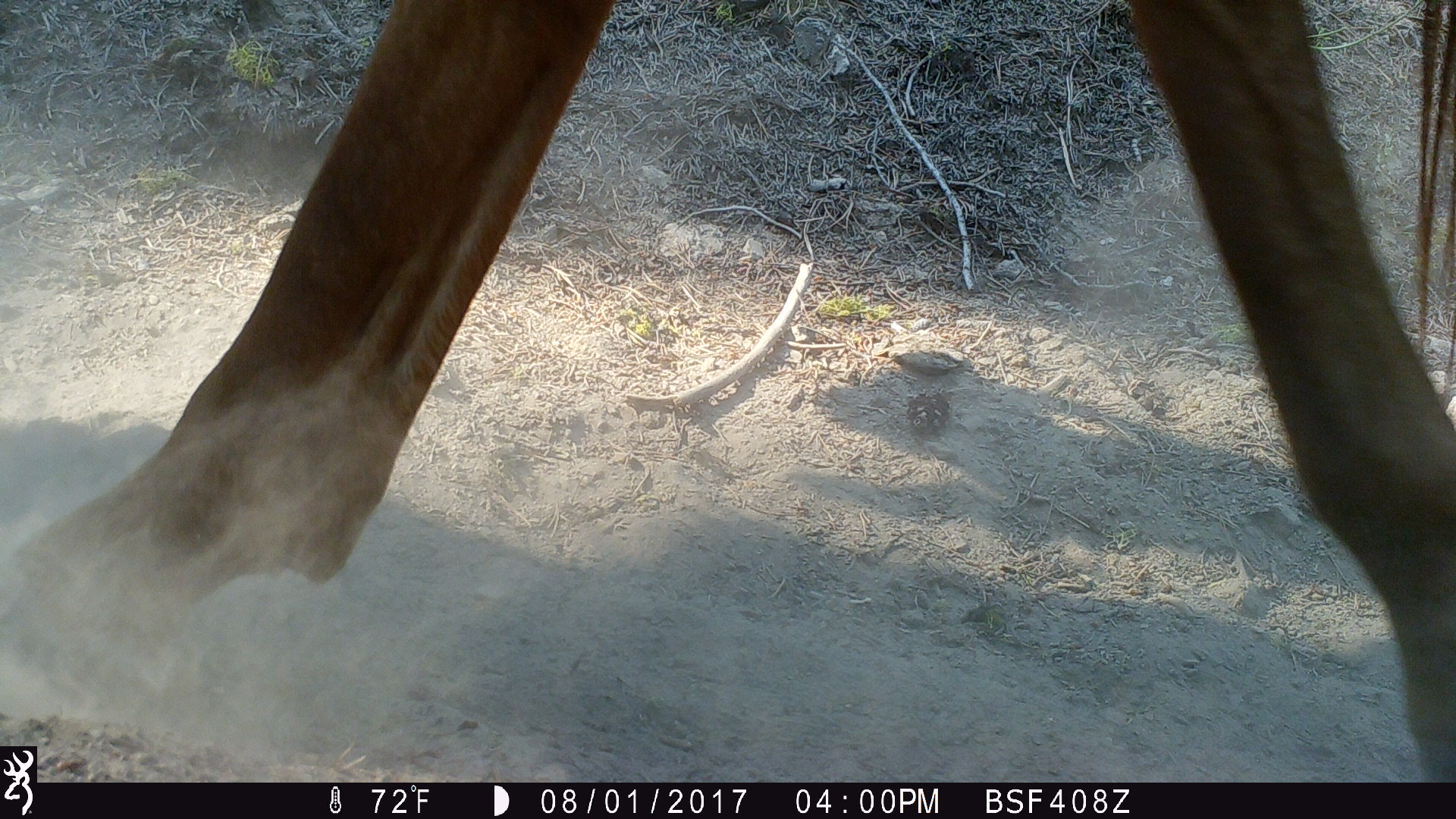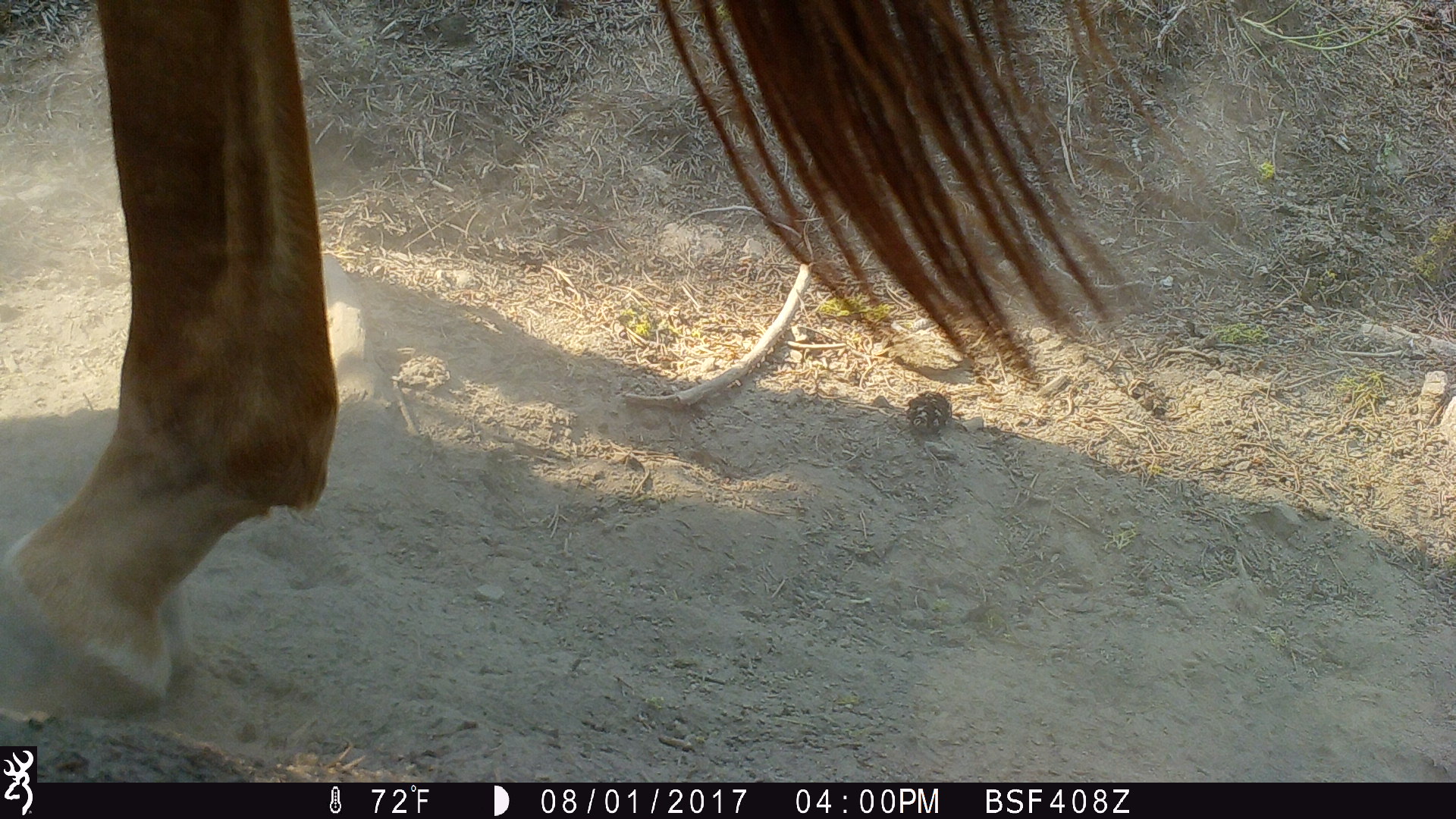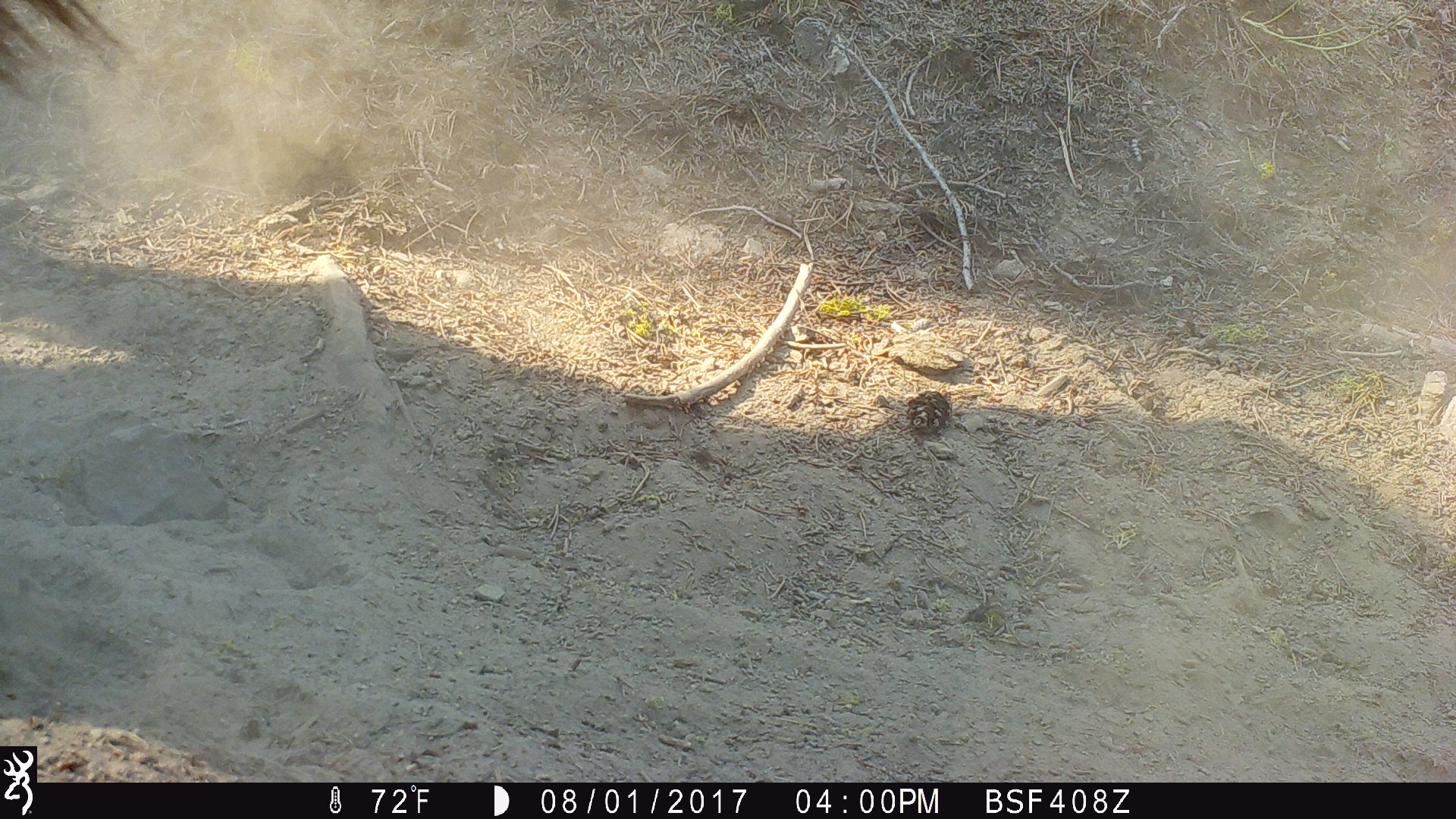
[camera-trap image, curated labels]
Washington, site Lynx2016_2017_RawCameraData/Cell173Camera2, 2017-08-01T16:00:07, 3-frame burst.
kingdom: Animalia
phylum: Chordata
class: Mammalia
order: Perissodactyla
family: Equidae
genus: Equus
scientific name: Equus caballus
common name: domestic horse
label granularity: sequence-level